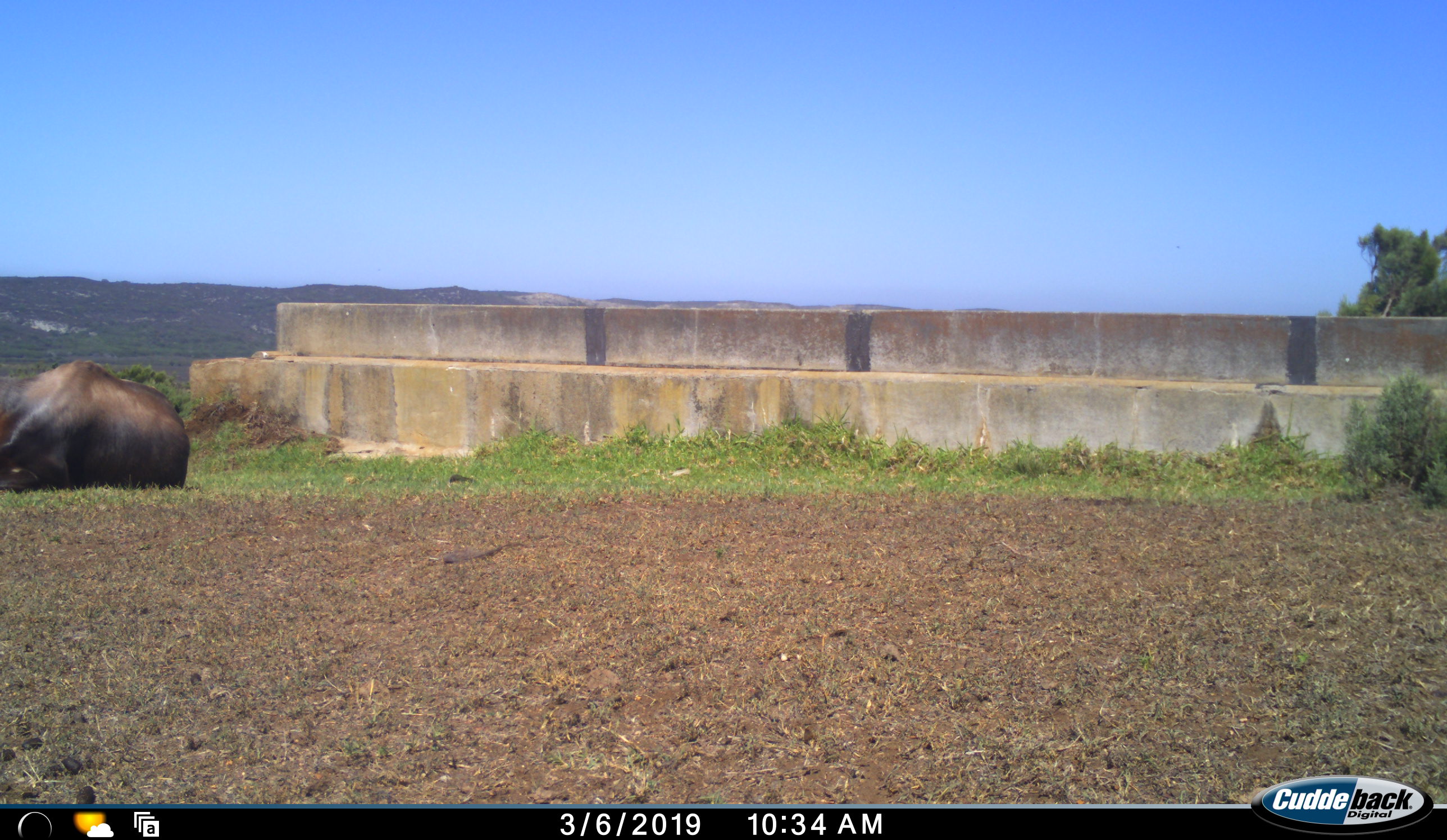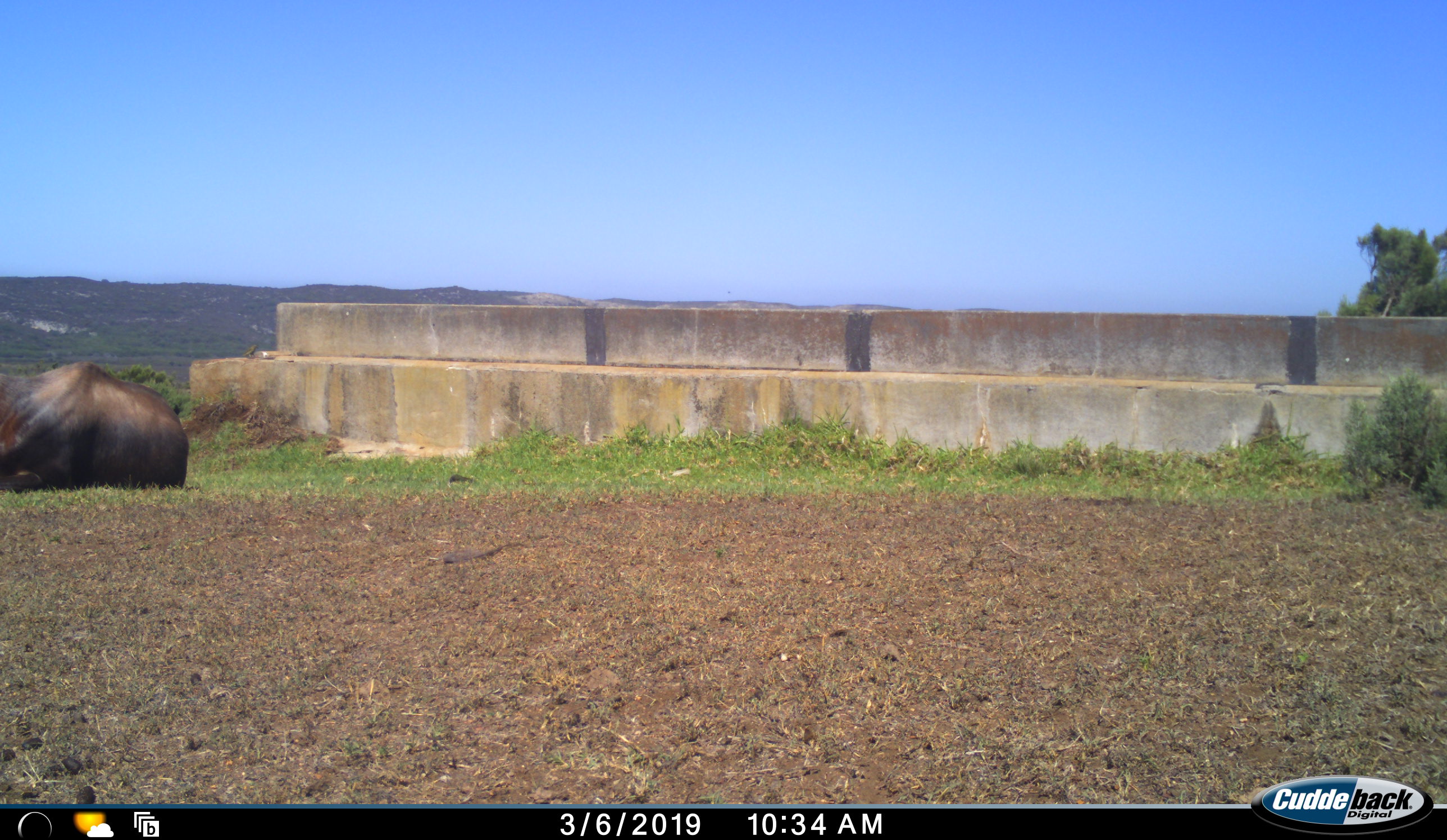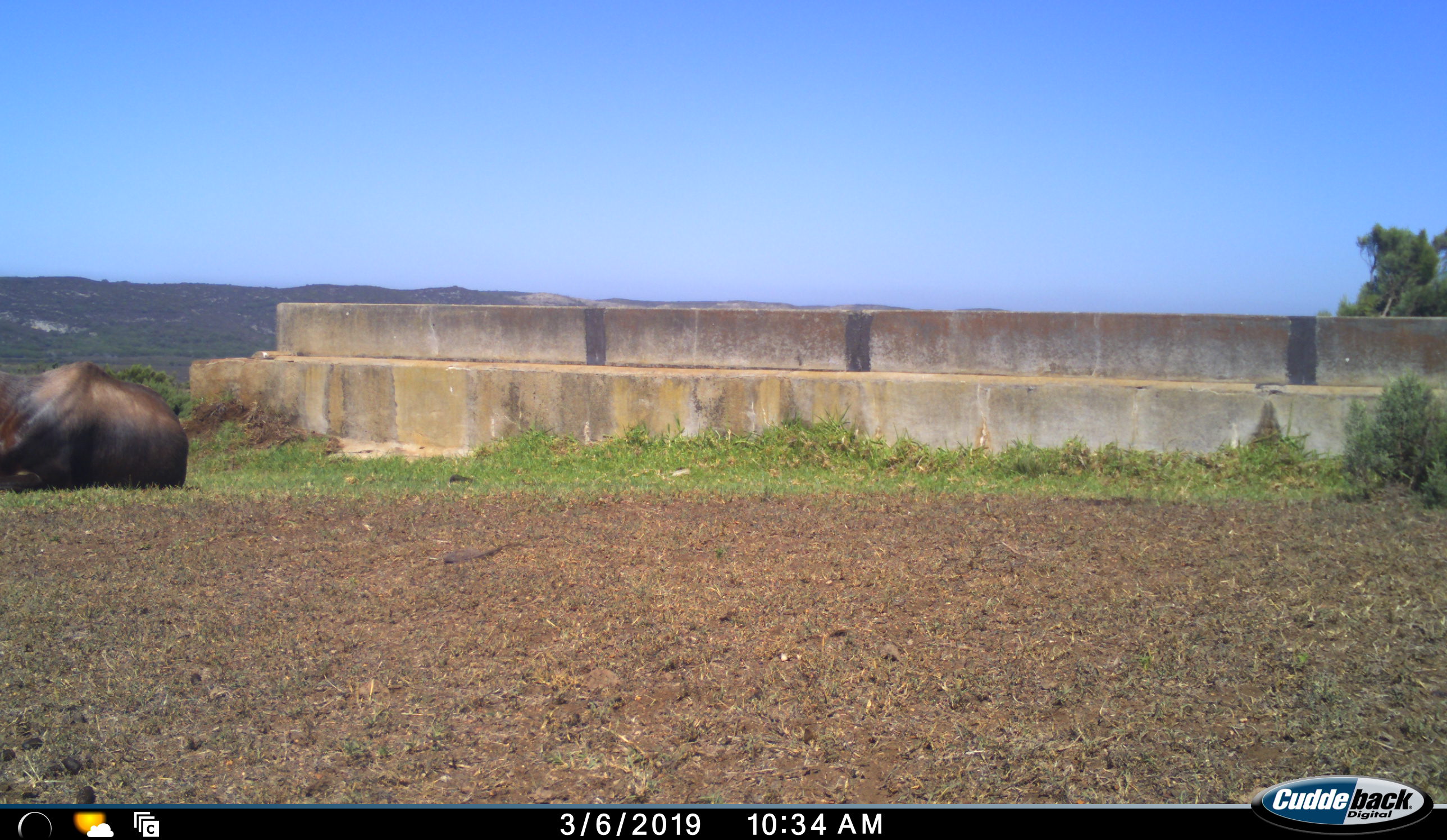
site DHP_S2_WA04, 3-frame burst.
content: unidentified animal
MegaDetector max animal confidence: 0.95